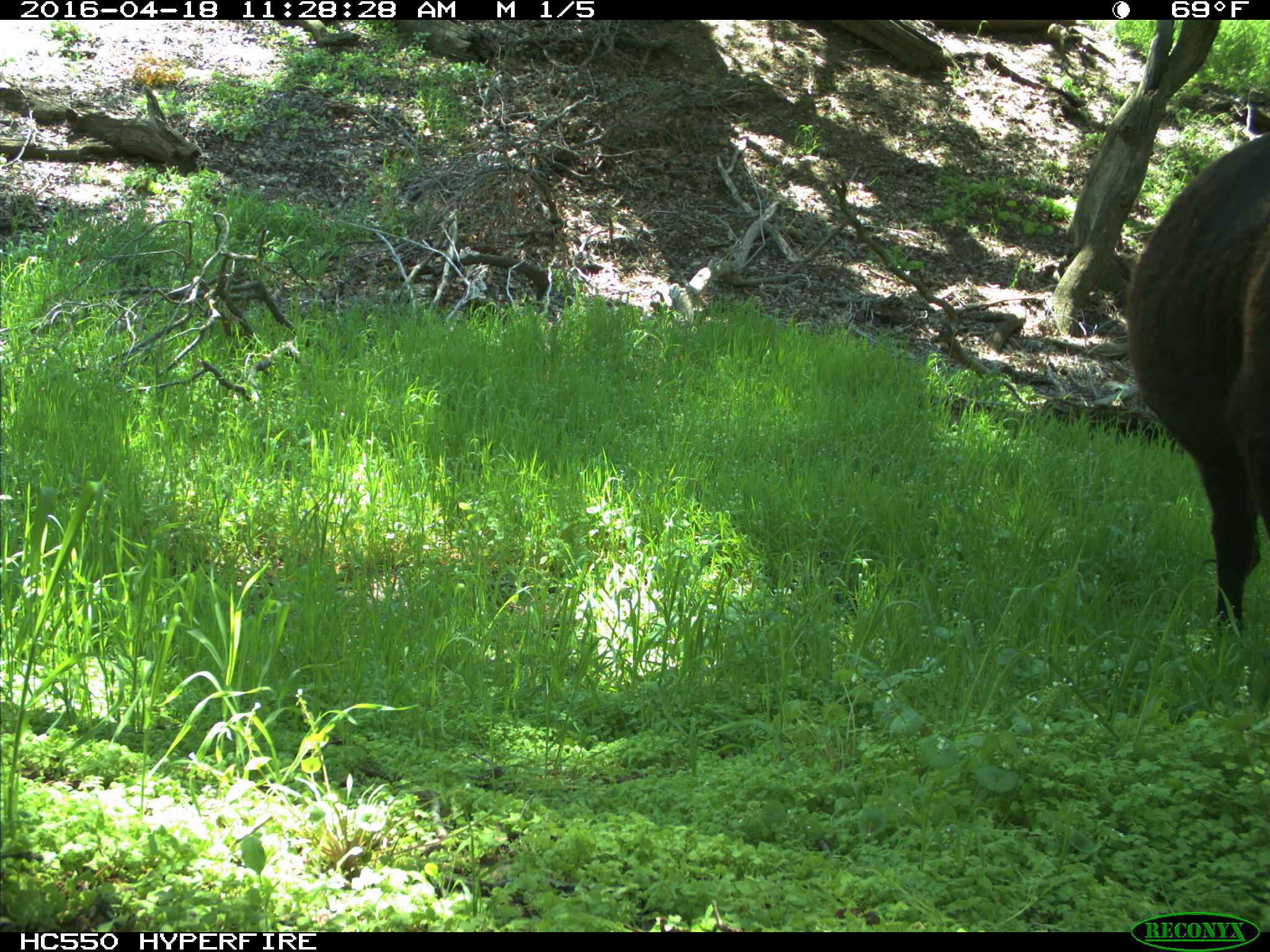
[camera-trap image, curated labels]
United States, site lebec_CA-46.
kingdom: Animalia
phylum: Chordata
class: Mammalia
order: Artiodactyla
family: Bovidae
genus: Bos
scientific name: Bos taurus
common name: domestic cow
Bos taurus (domestic cow).